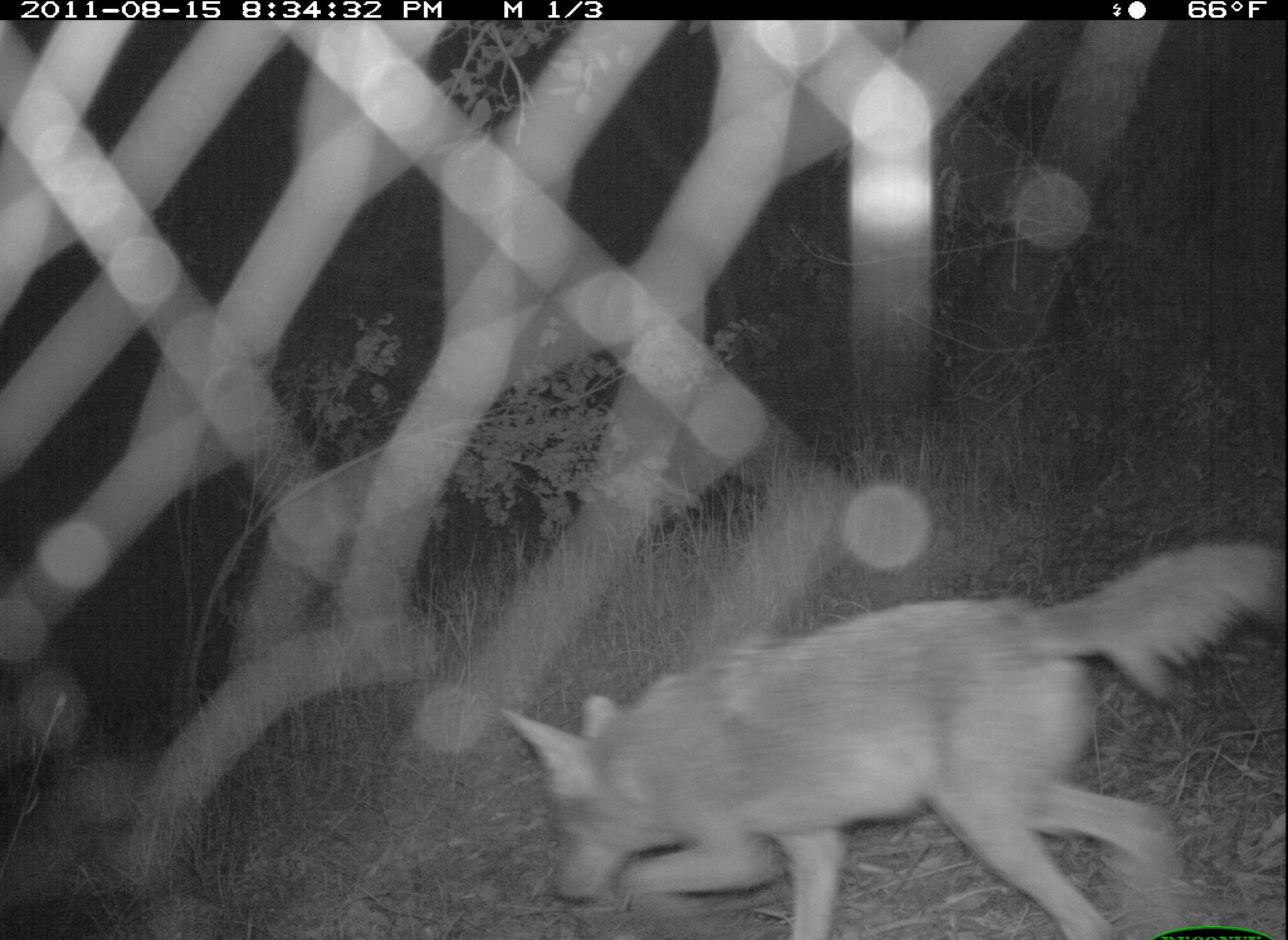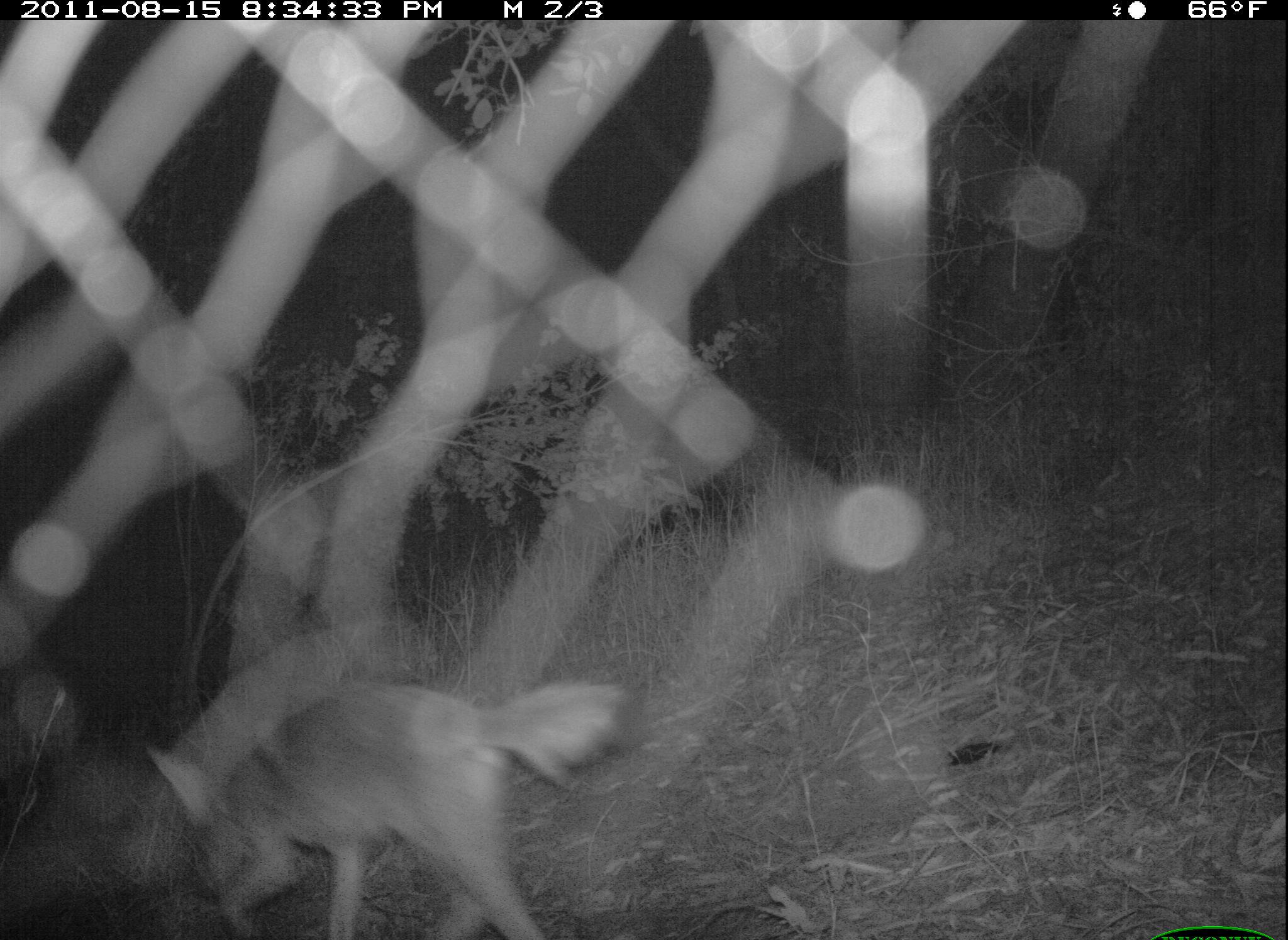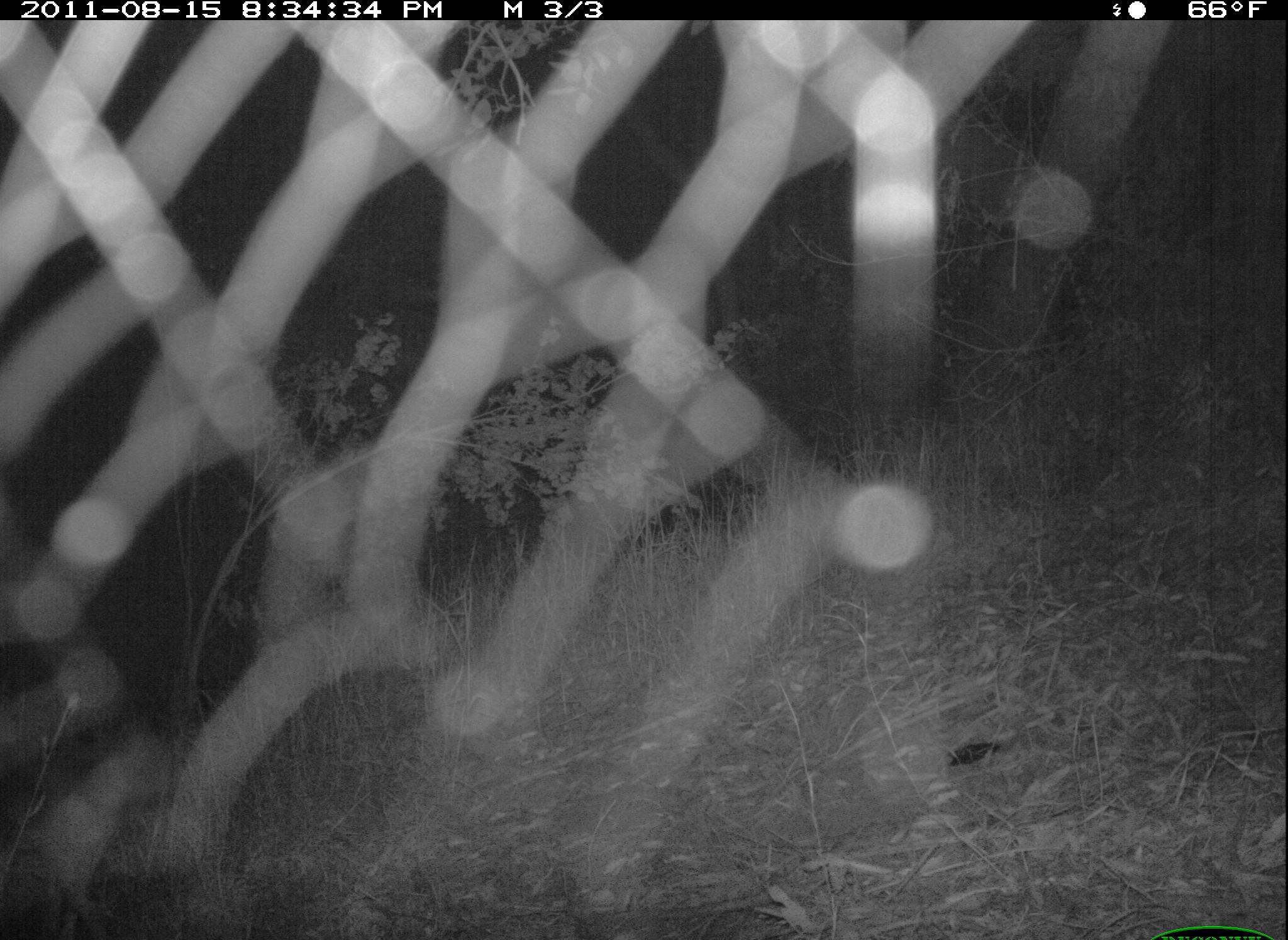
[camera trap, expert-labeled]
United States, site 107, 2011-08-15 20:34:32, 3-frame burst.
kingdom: Animalia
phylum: Chordata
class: Mammalia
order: Carnivora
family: Canidae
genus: Canis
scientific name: Canis latrans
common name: coyote